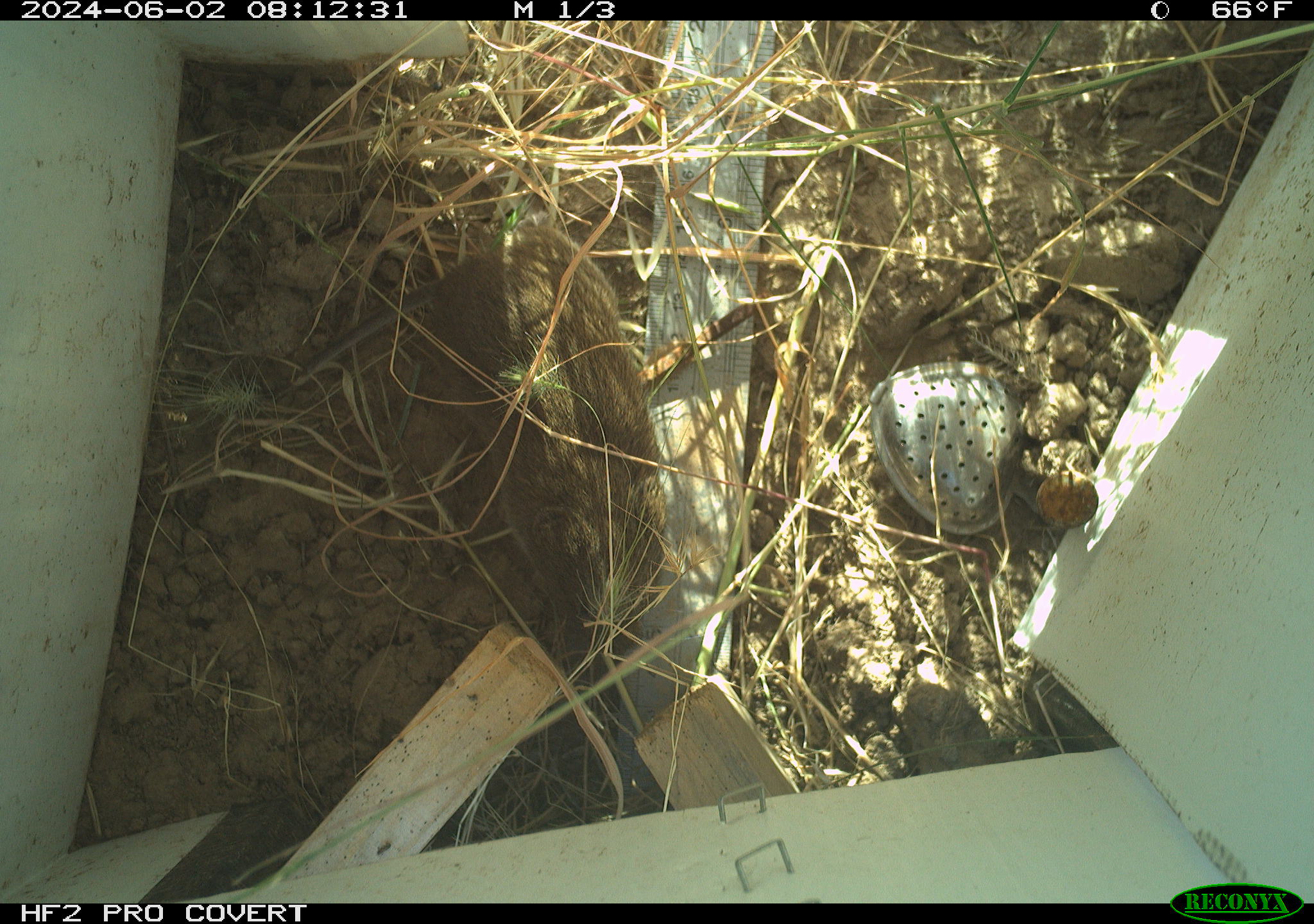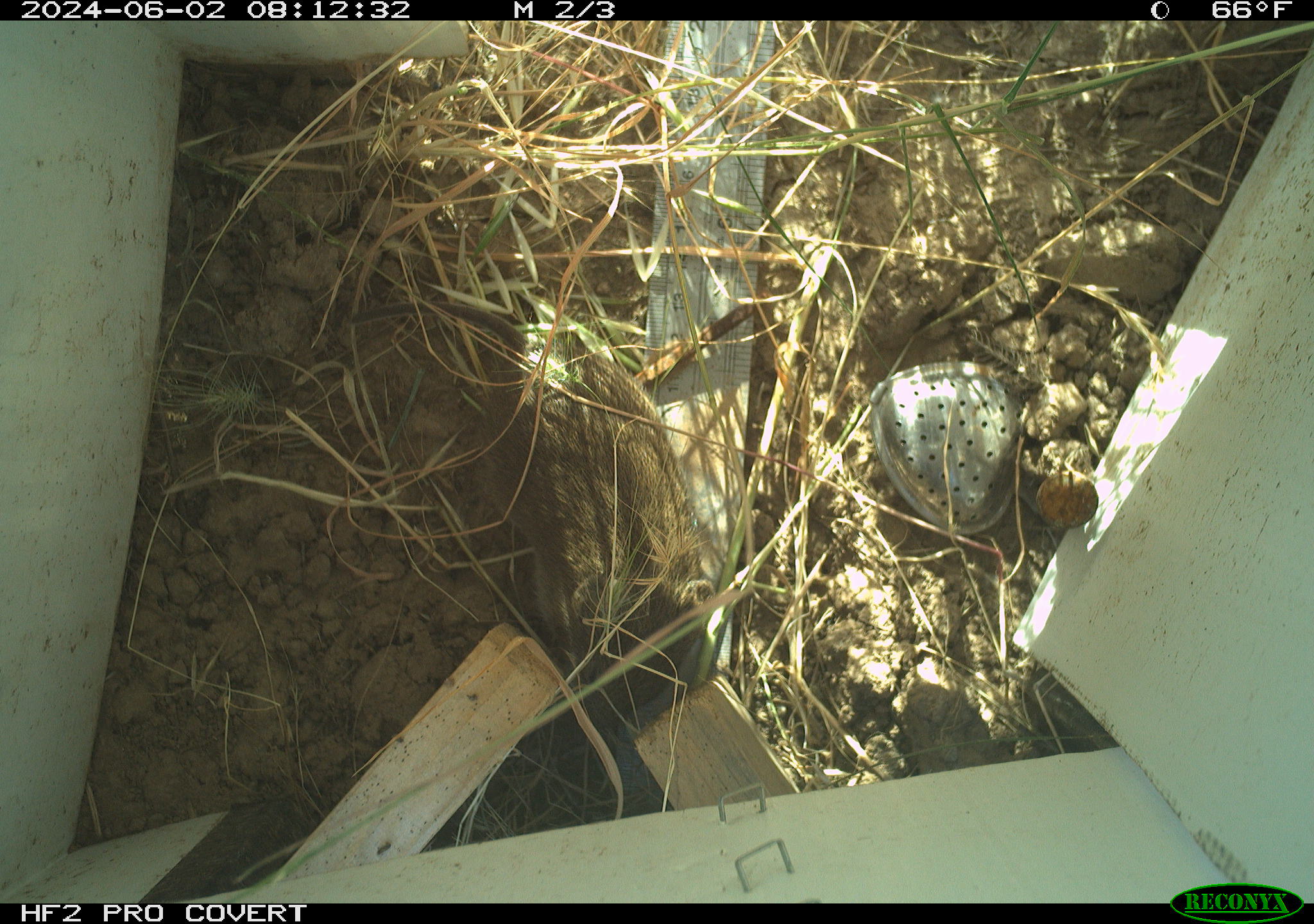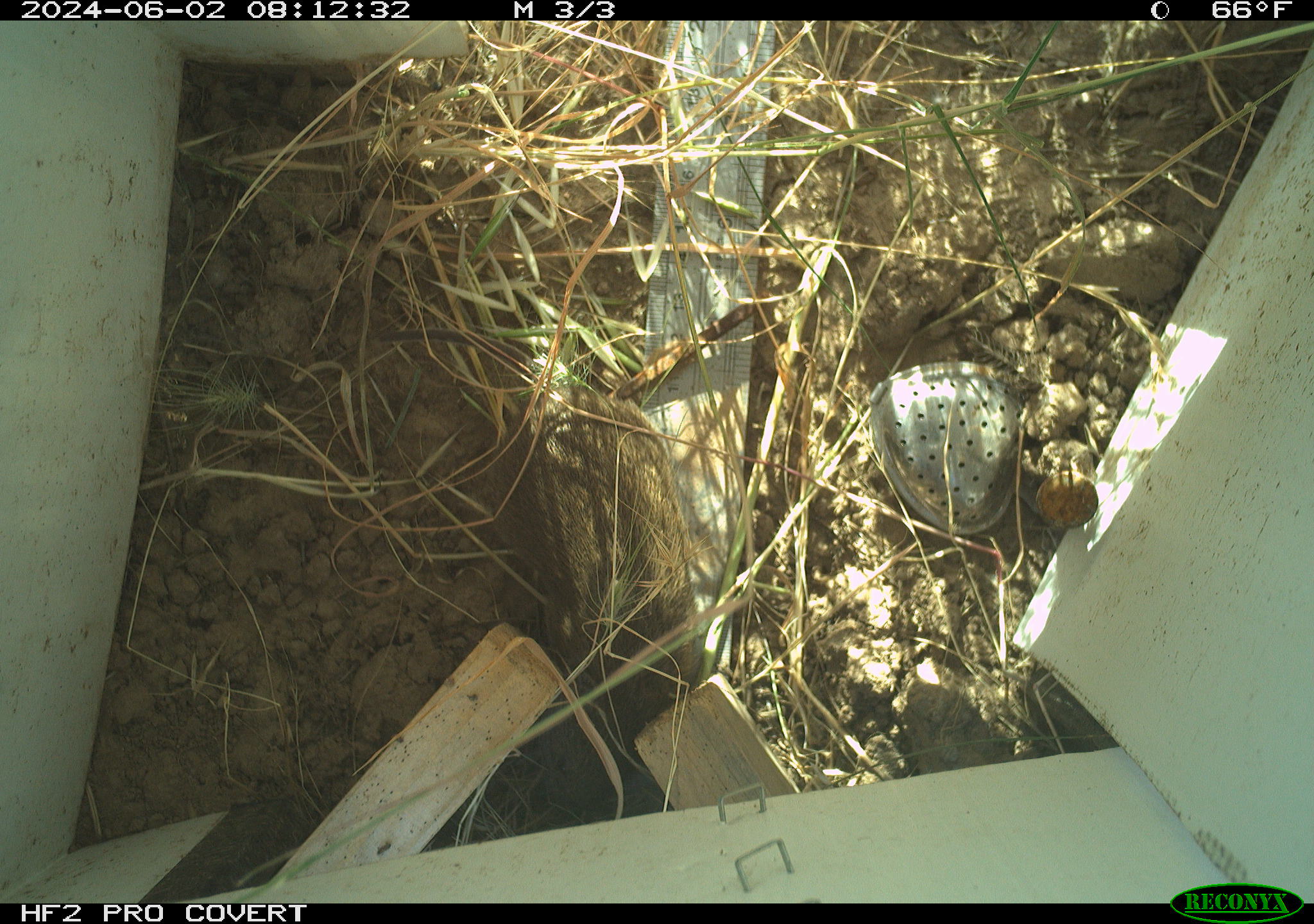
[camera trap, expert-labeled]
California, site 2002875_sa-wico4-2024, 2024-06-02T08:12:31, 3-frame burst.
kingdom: Animalia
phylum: Chordata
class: Mammalia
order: Rodentia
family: Cricetidae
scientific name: Arvicolinae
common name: voles, lemmings, and muskrats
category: arvicolinae subfamily